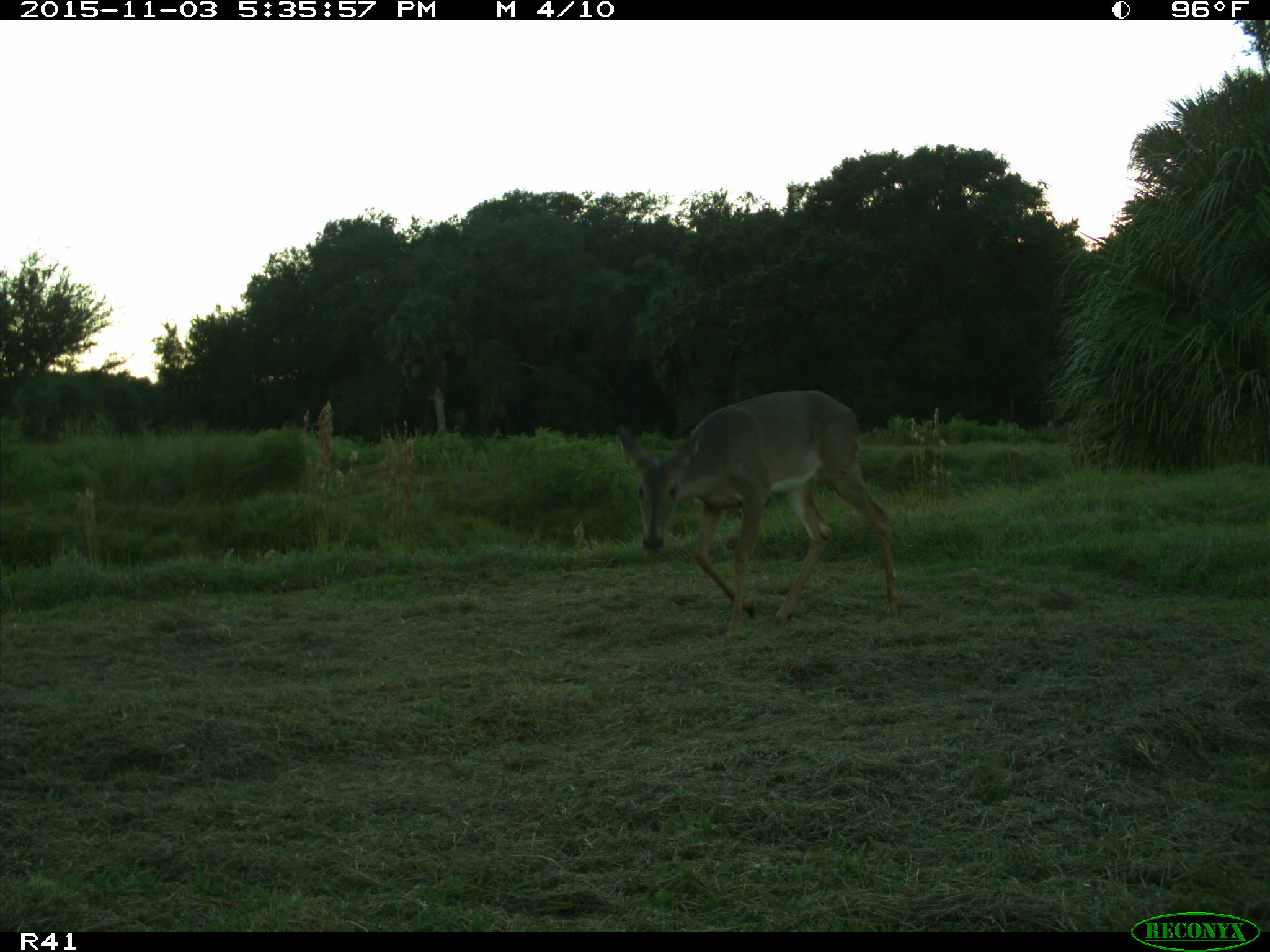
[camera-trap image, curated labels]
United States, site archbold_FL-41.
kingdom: Animalia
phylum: Chordata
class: Mammalia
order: Artiodactyla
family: Cervidae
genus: Odocoileus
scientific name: Odocoileus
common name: deer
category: unidentified deer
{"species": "unidentified deer (deer) (Odocoileus)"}